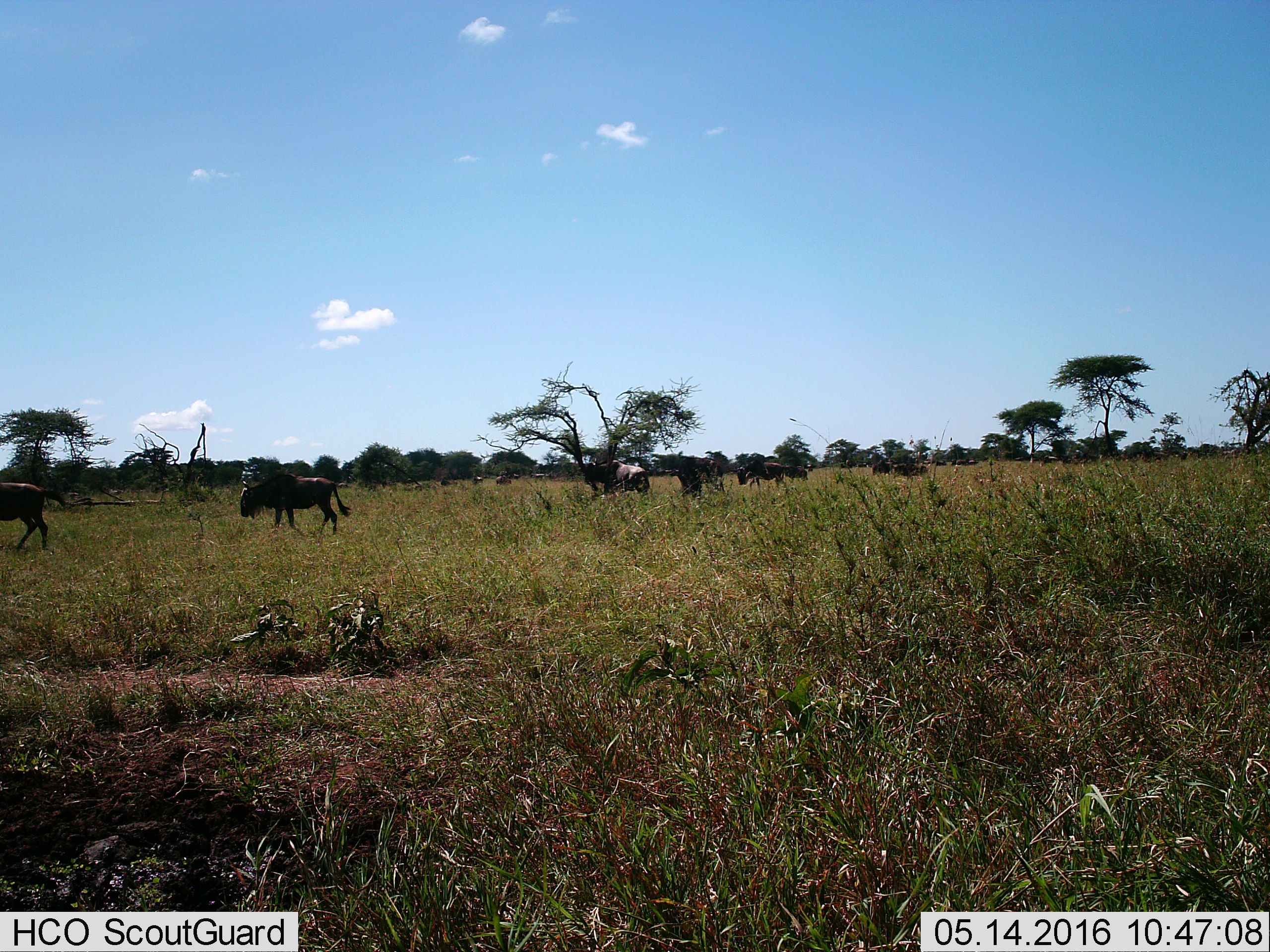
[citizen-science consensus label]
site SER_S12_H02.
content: unidentified animal